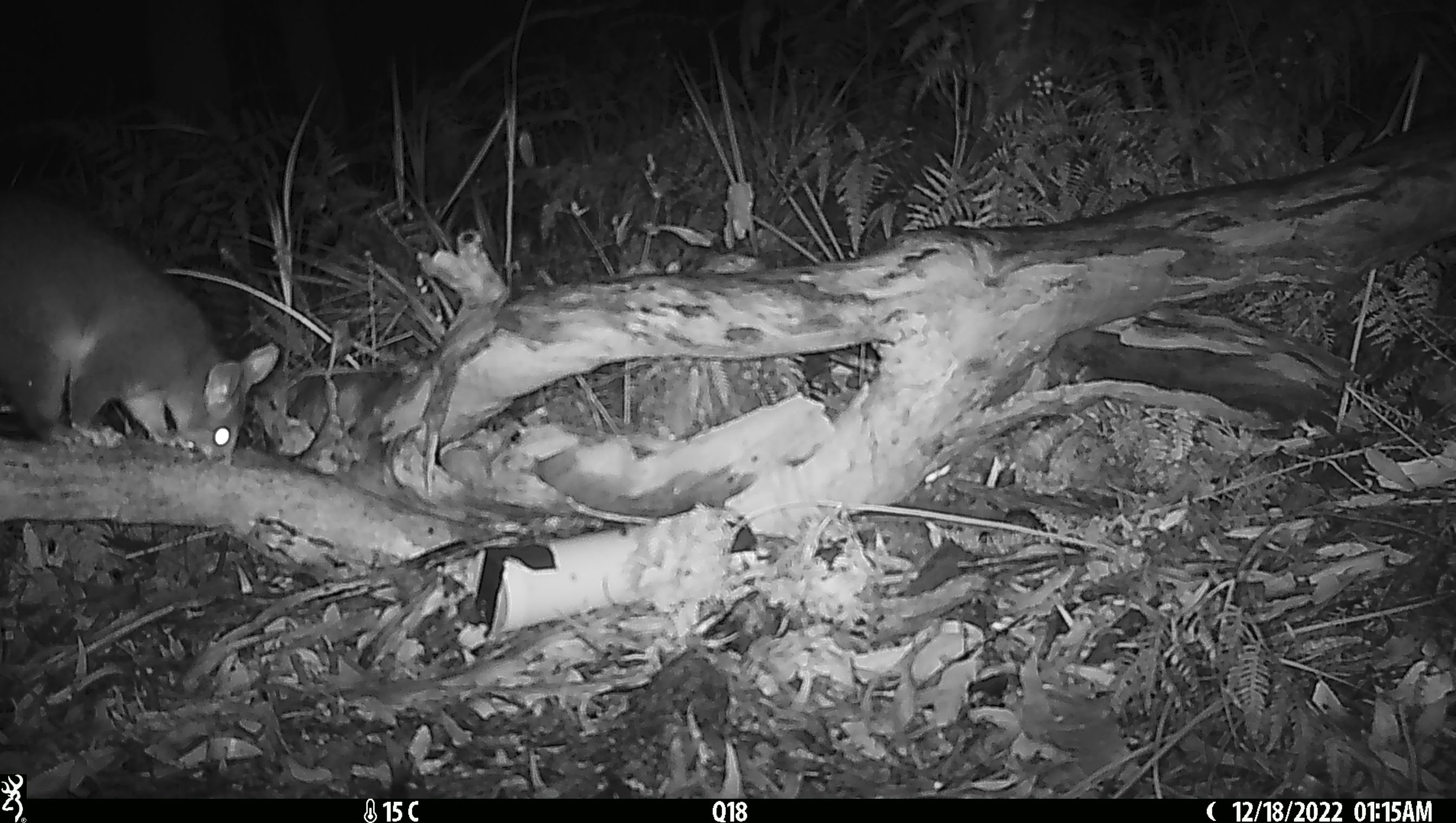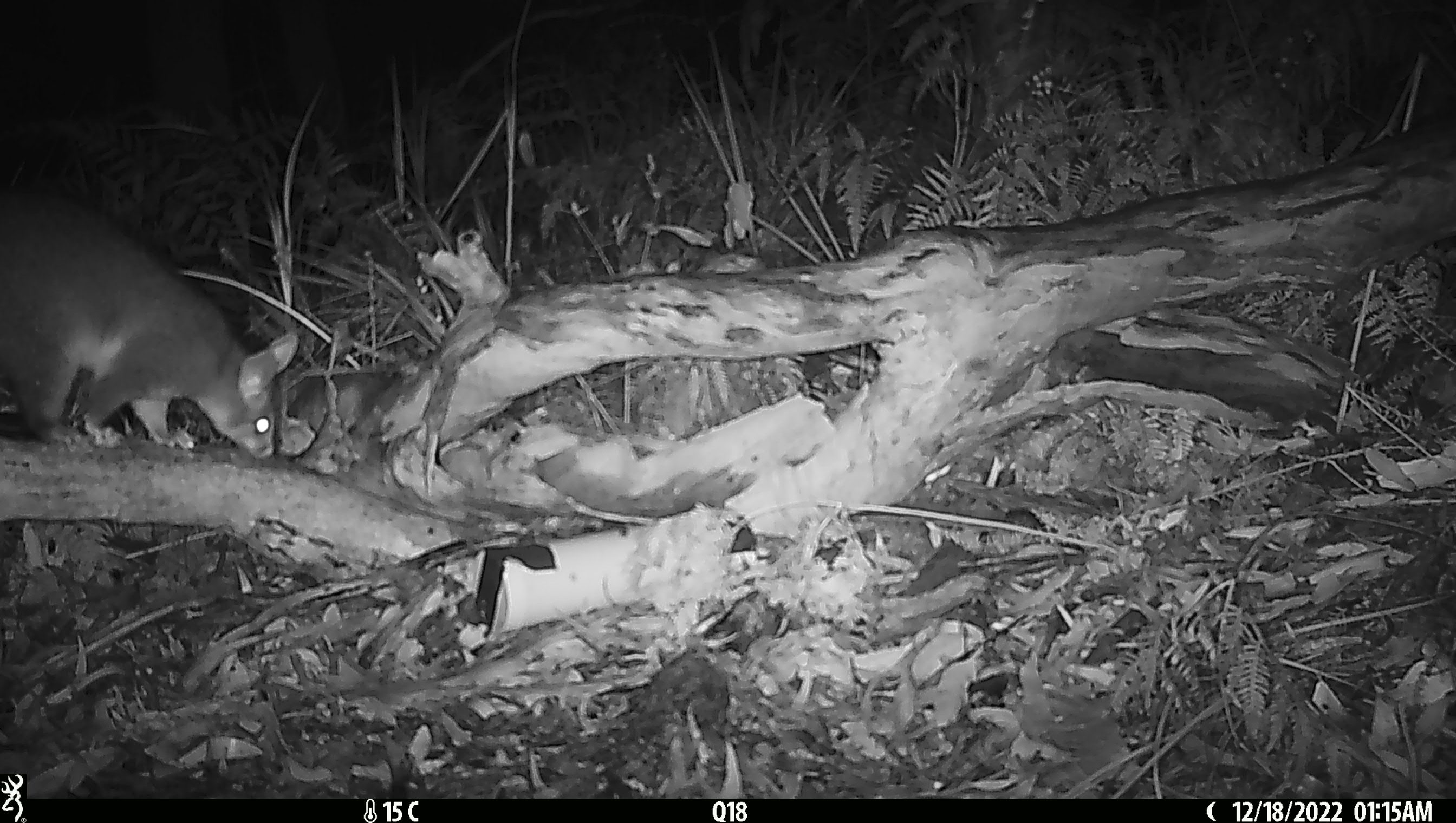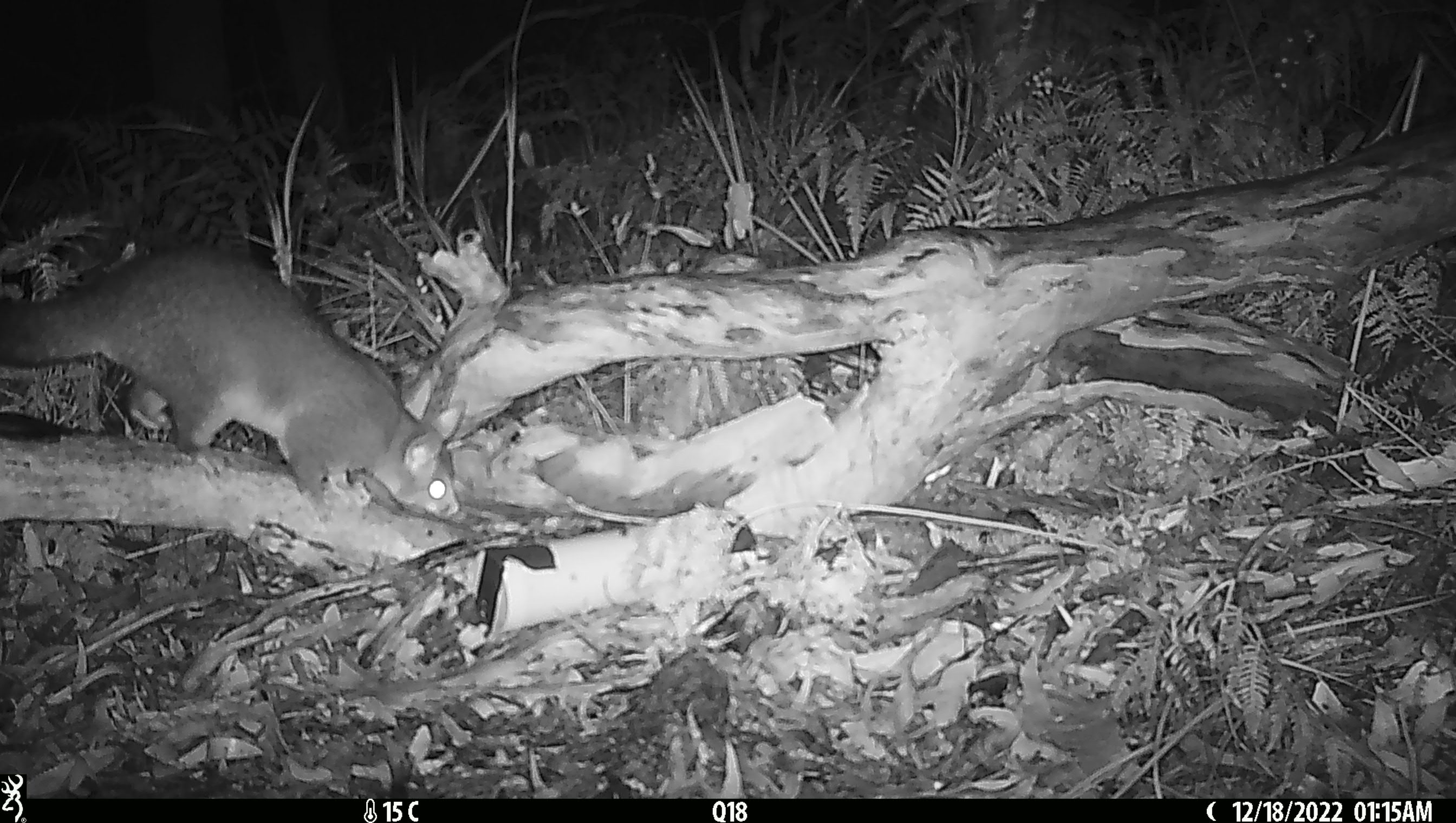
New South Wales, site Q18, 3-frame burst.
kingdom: Animalia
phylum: Chordata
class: Mammalia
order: Diprotodontia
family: Phalangeridae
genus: Trichosurus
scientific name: Trichosurus vulpecula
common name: common brushtail possum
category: possum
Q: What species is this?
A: Possum (common brushtail possum) (Trichosurus vulpecula).